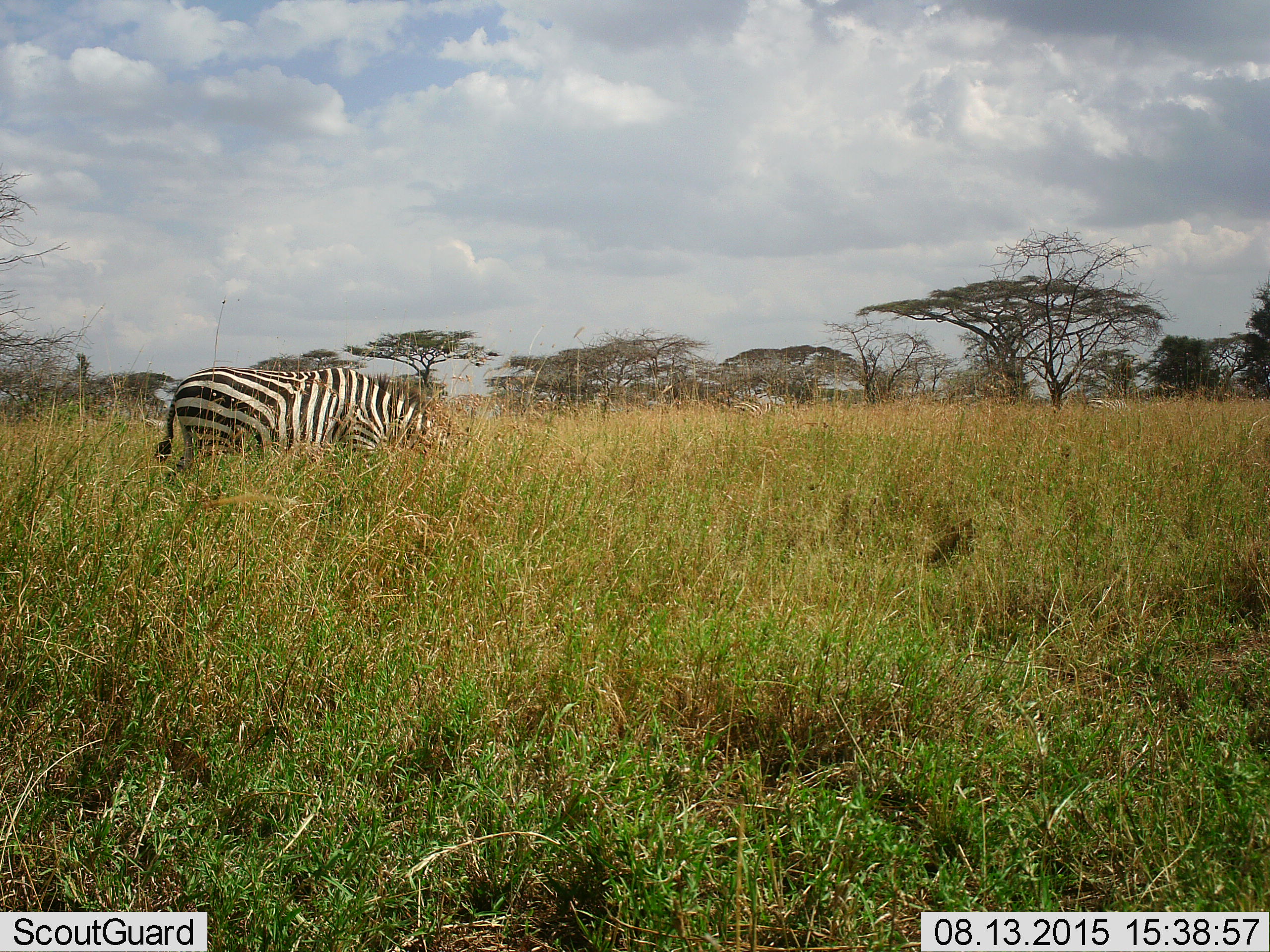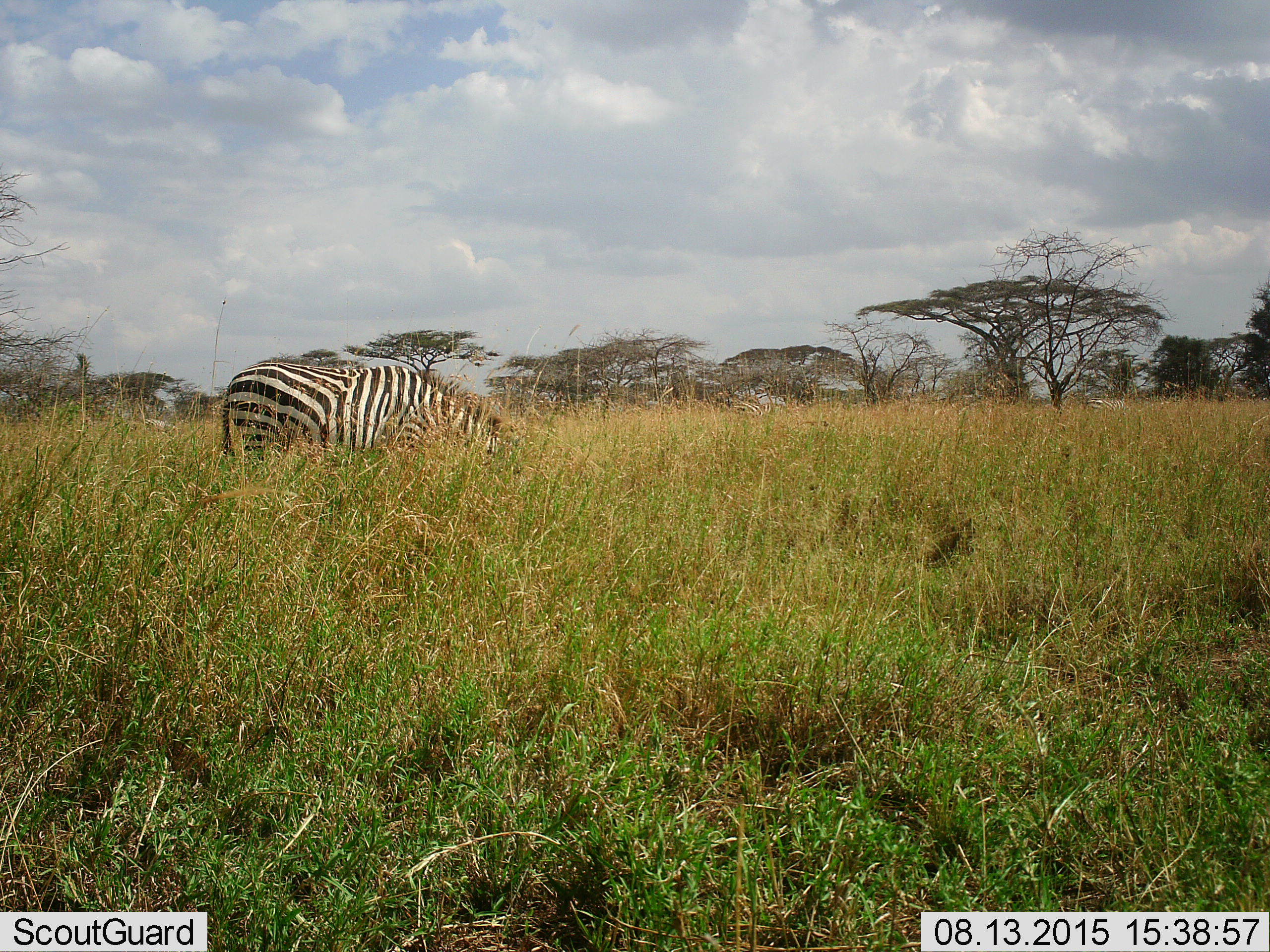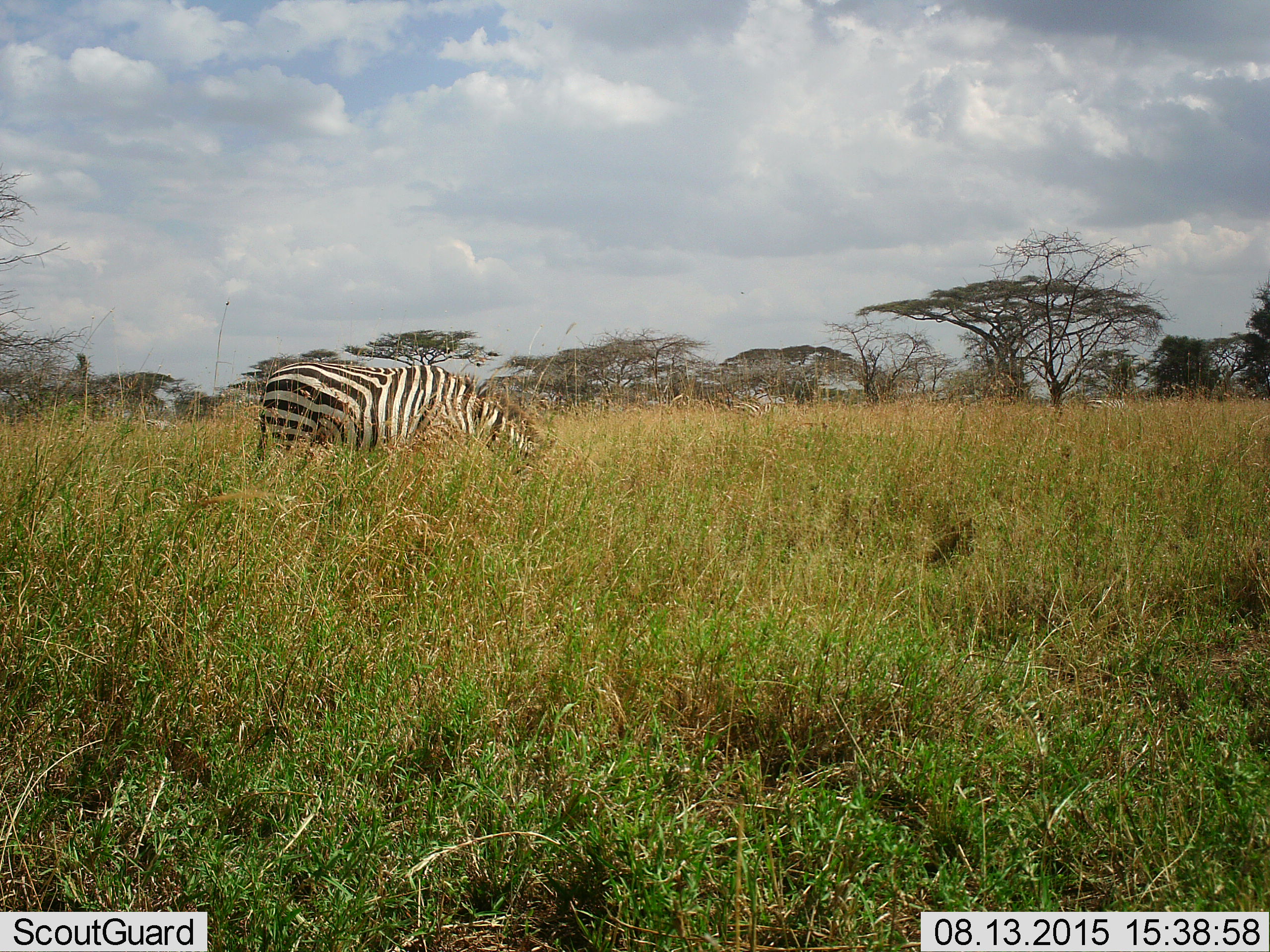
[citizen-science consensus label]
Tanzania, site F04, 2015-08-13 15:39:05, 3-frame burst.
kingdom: Animalia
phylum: Chordata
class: Mammalia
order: Perissodactyla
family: Equidae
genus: Equus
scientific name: Equus quagga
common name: plains zebra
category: zebra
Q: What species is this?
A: Zebra (plains zebra) (Equus quagga).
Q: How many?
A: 1.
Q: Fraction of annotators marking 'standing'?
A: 28%.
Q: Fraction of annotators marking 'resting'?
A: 0%.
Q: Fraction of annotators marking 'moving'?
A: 44%.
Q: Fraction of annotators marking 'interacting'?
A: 0%.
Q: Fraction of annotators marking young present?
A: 0%.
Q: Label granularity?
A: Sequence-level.